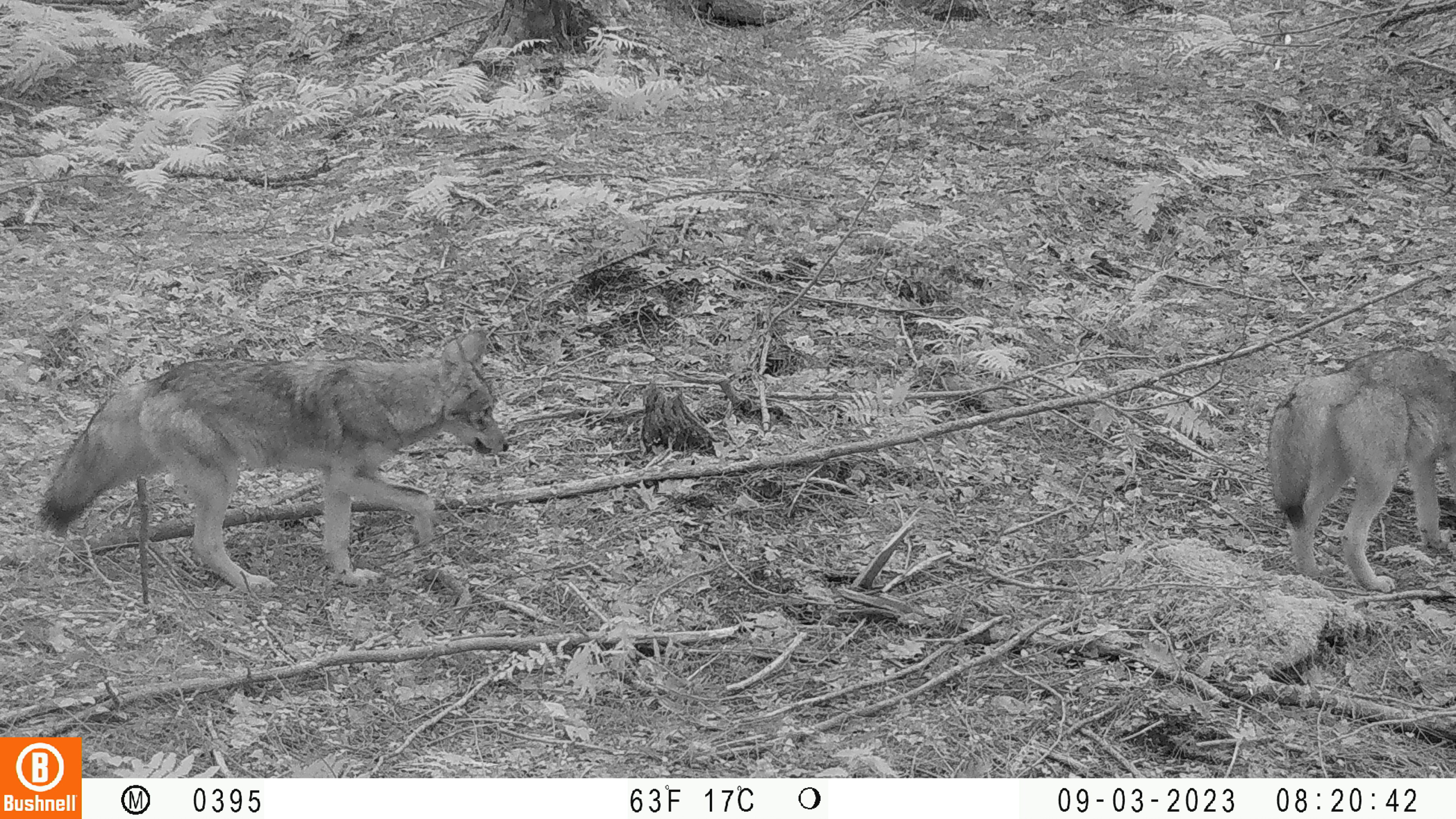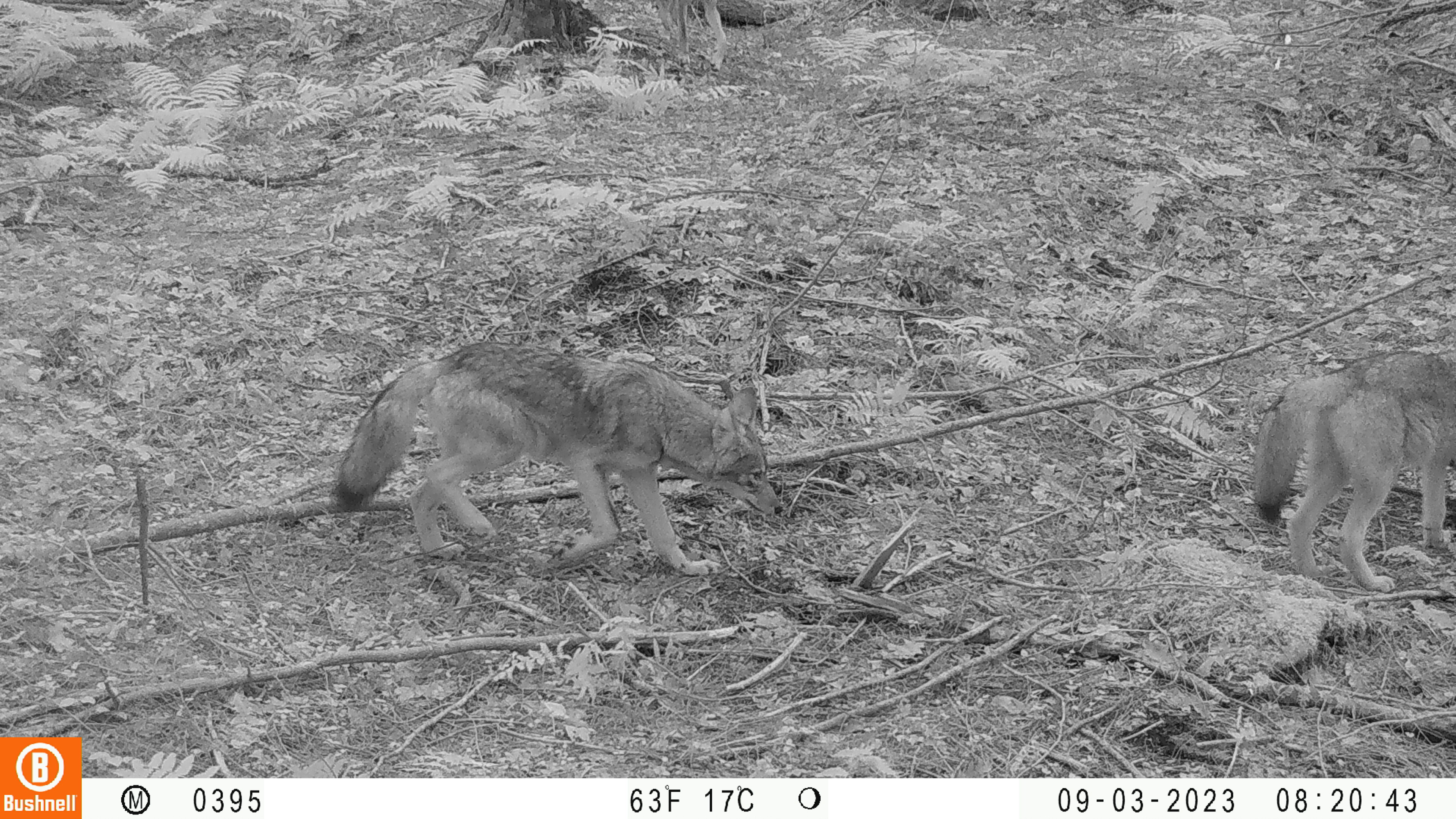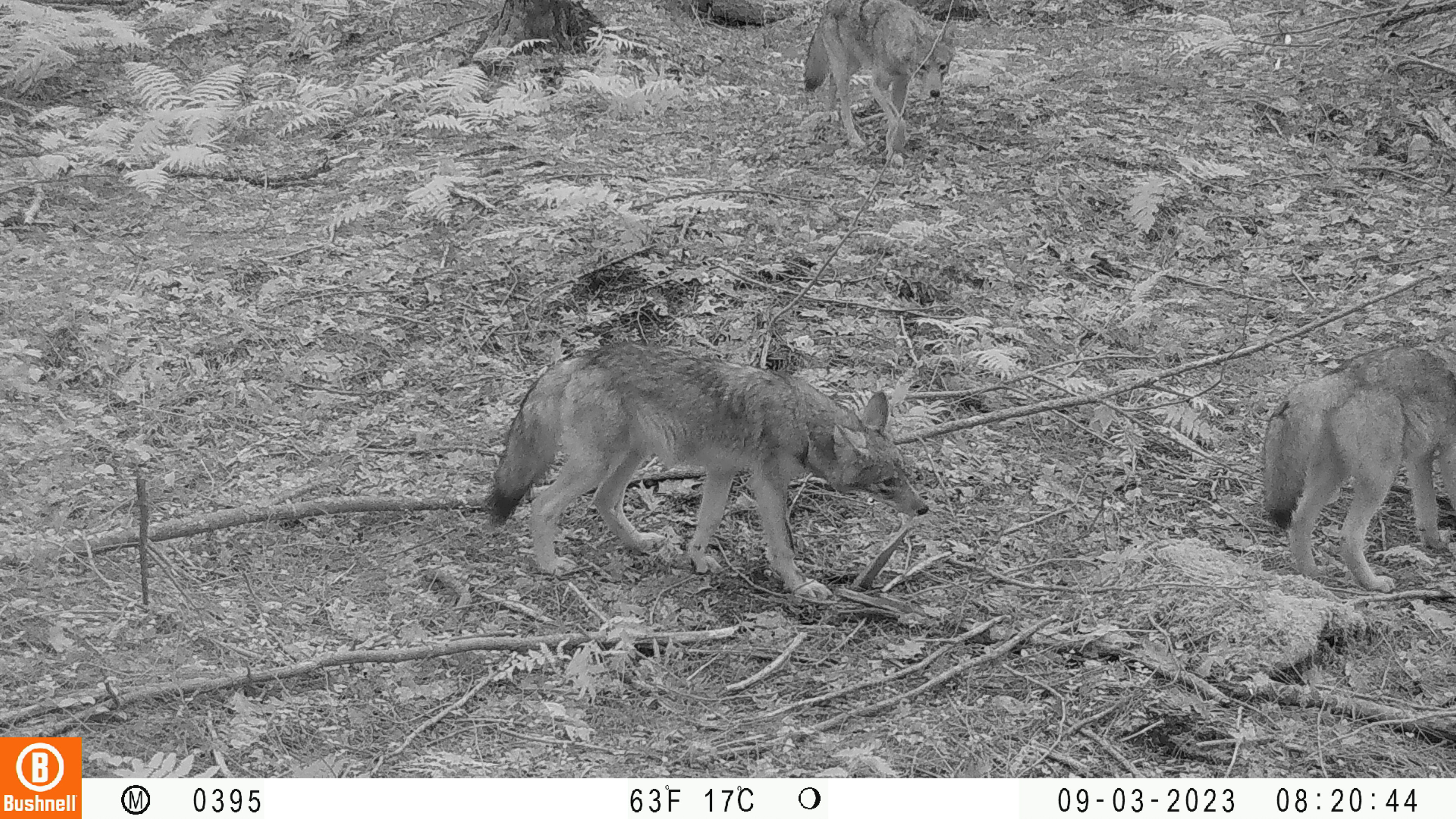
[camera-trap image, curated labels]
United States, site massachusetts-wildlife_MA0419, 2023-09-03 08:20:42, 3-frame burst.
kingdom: Animalia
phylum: Chordata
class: Mammalia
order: Carnivora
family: Canidae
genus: Canis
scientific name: Canis latrans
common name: coyote